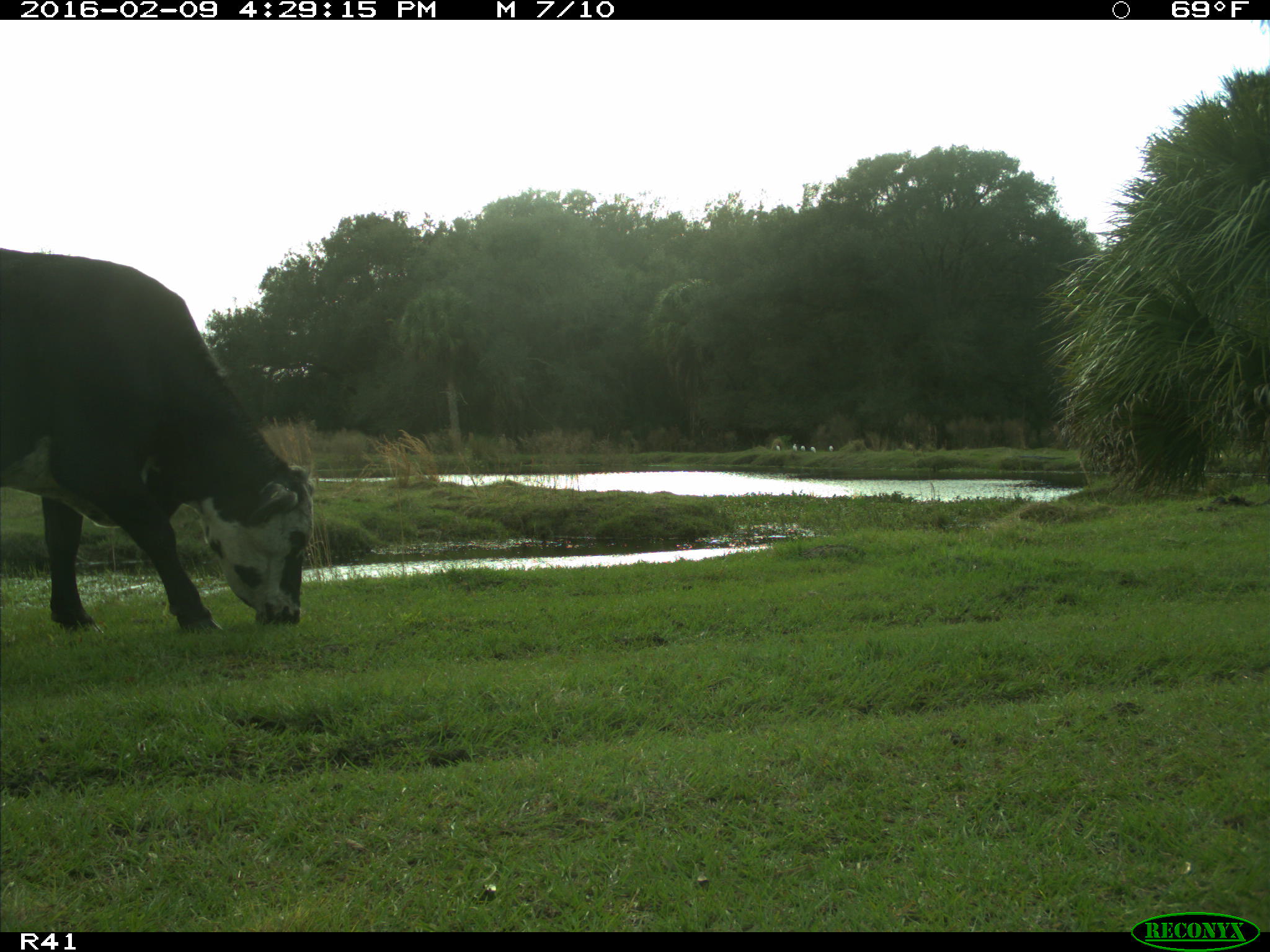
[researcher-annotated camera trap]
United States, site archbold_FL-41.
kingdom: Animalia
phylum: Chordata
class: Mammalia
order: Artiodactyla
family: Bovidae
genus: Bos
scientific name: Bos taurus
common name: domestic cow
Bos taurus (domestic cow).